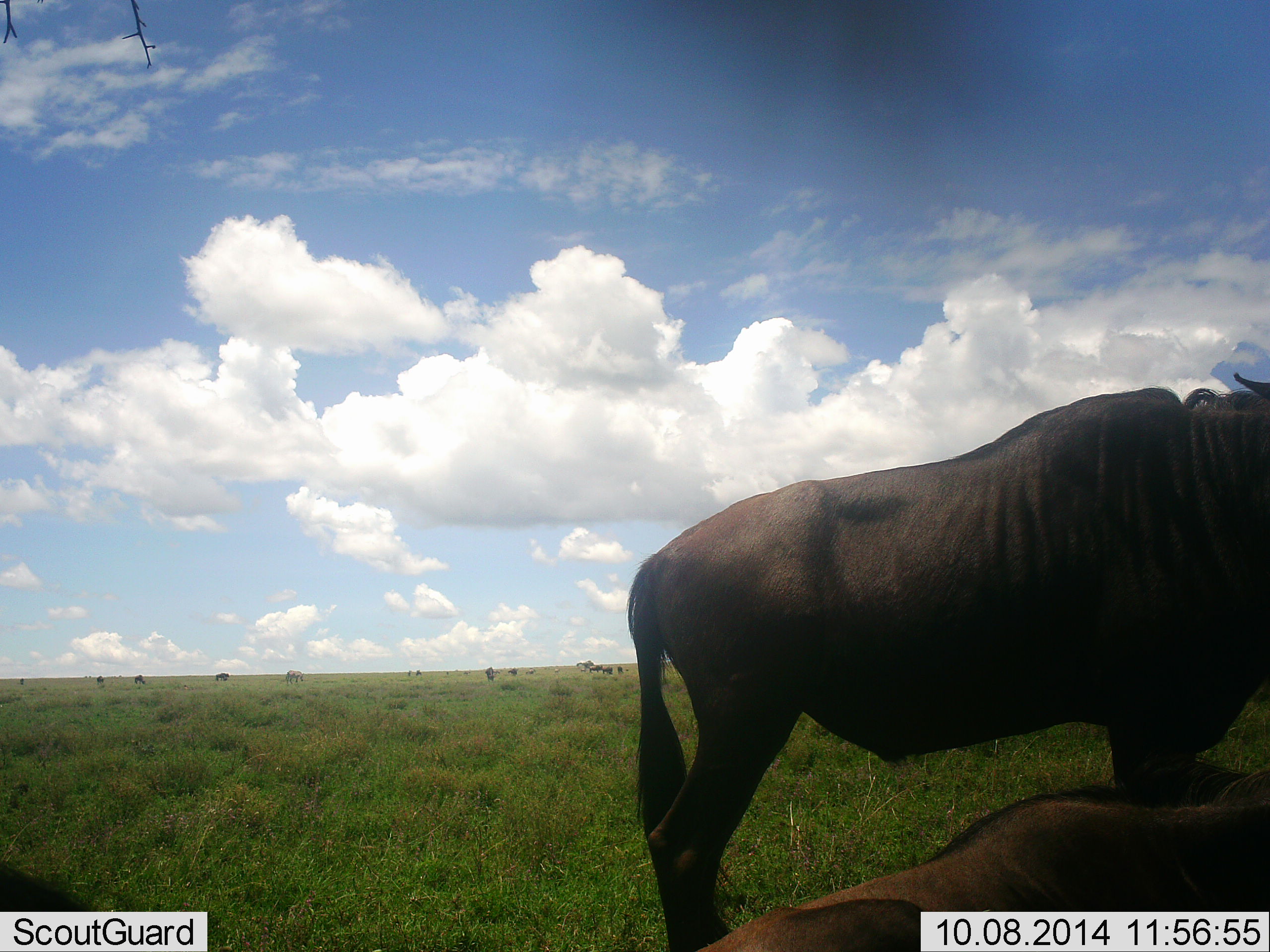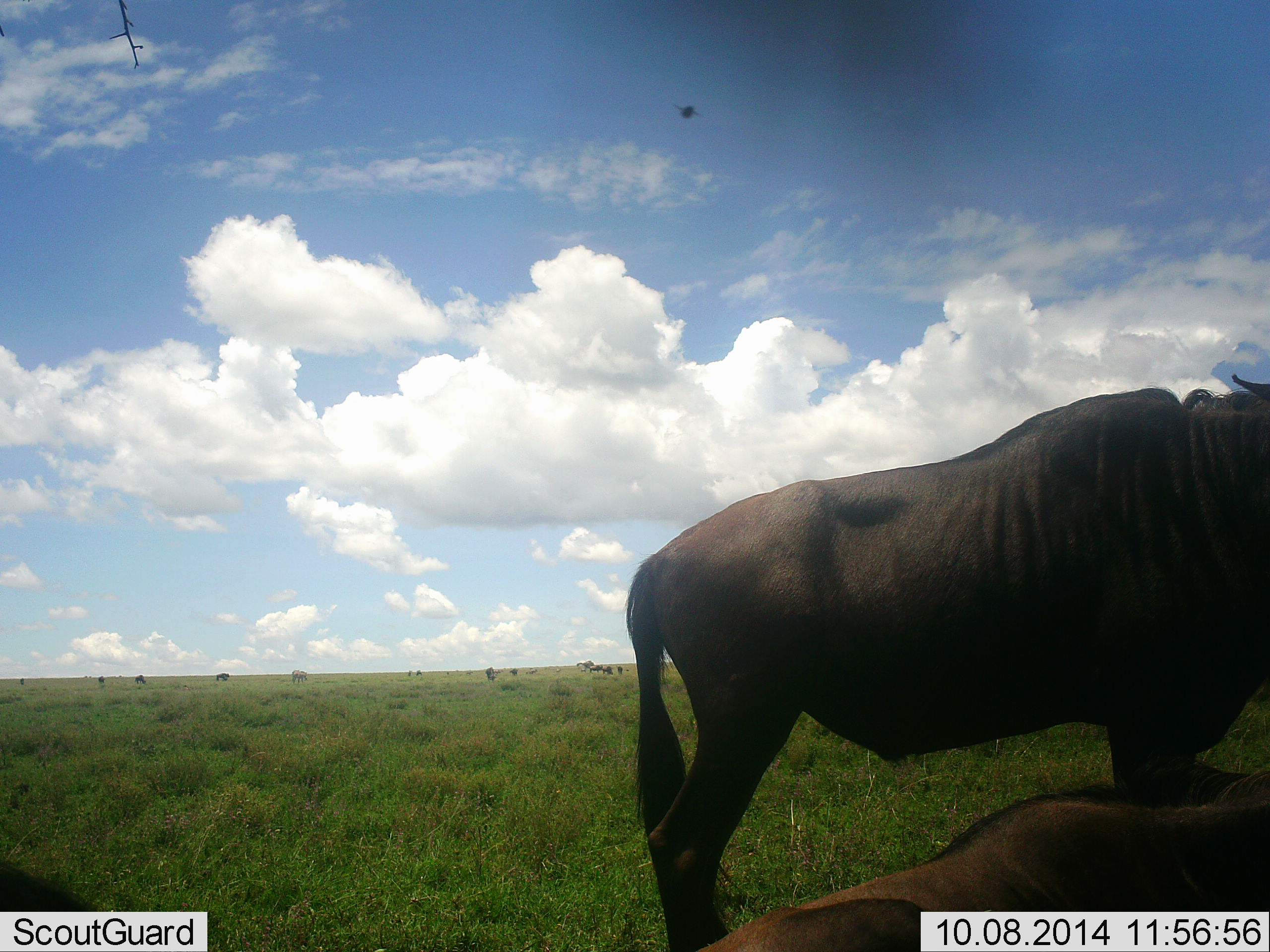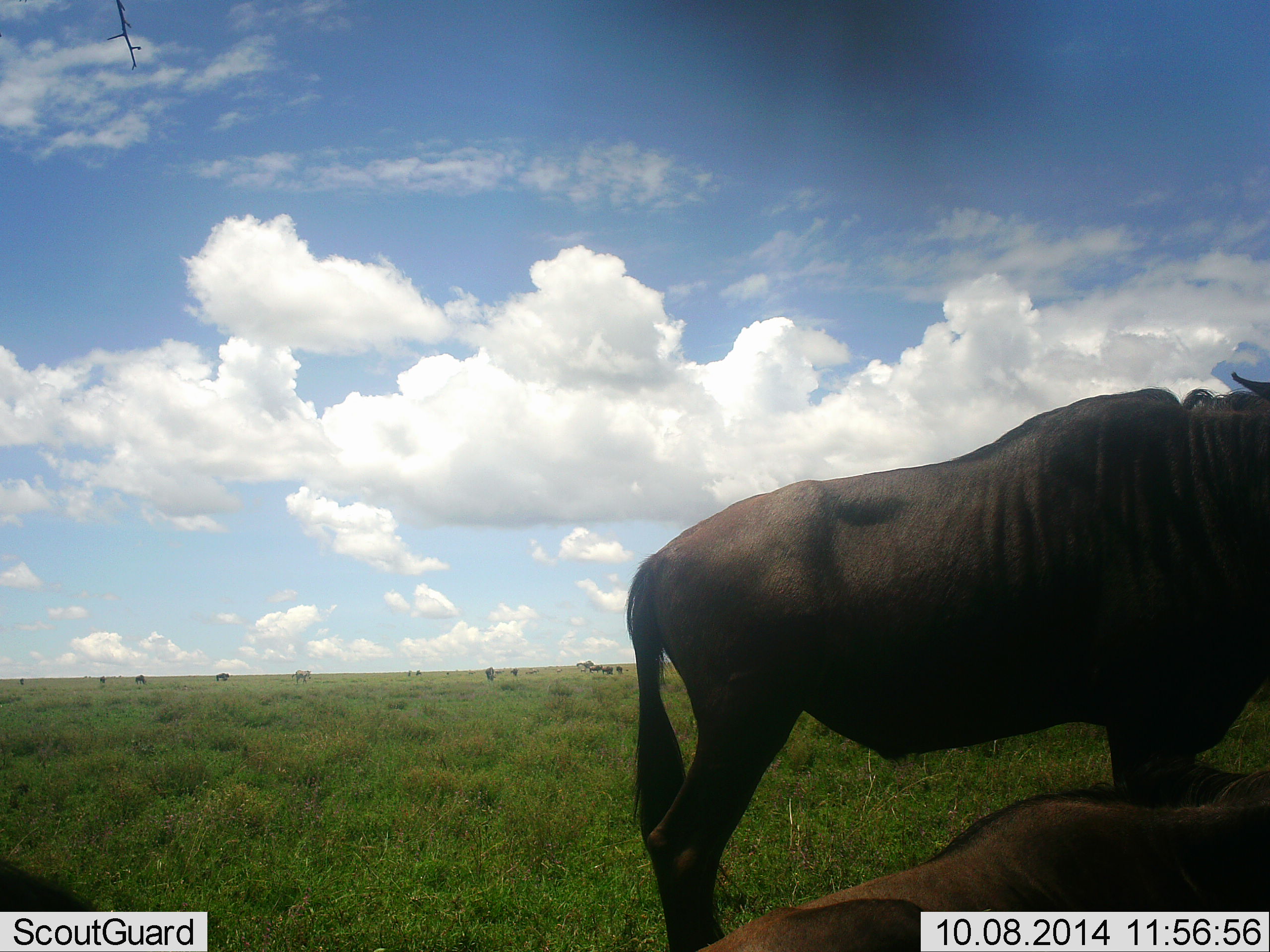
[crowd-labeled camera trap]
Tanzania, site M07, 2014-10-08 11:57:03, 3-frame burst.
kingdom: Animalia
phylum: Chordata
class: Mammalia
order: Artiodactyla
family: Bovidae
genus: Connochaetes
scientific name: Connochaetes taurinus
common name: blue wildebeest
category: wildebeest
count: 2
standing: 86%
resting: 71%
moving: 7%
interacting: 0%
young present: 7%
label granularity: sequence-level